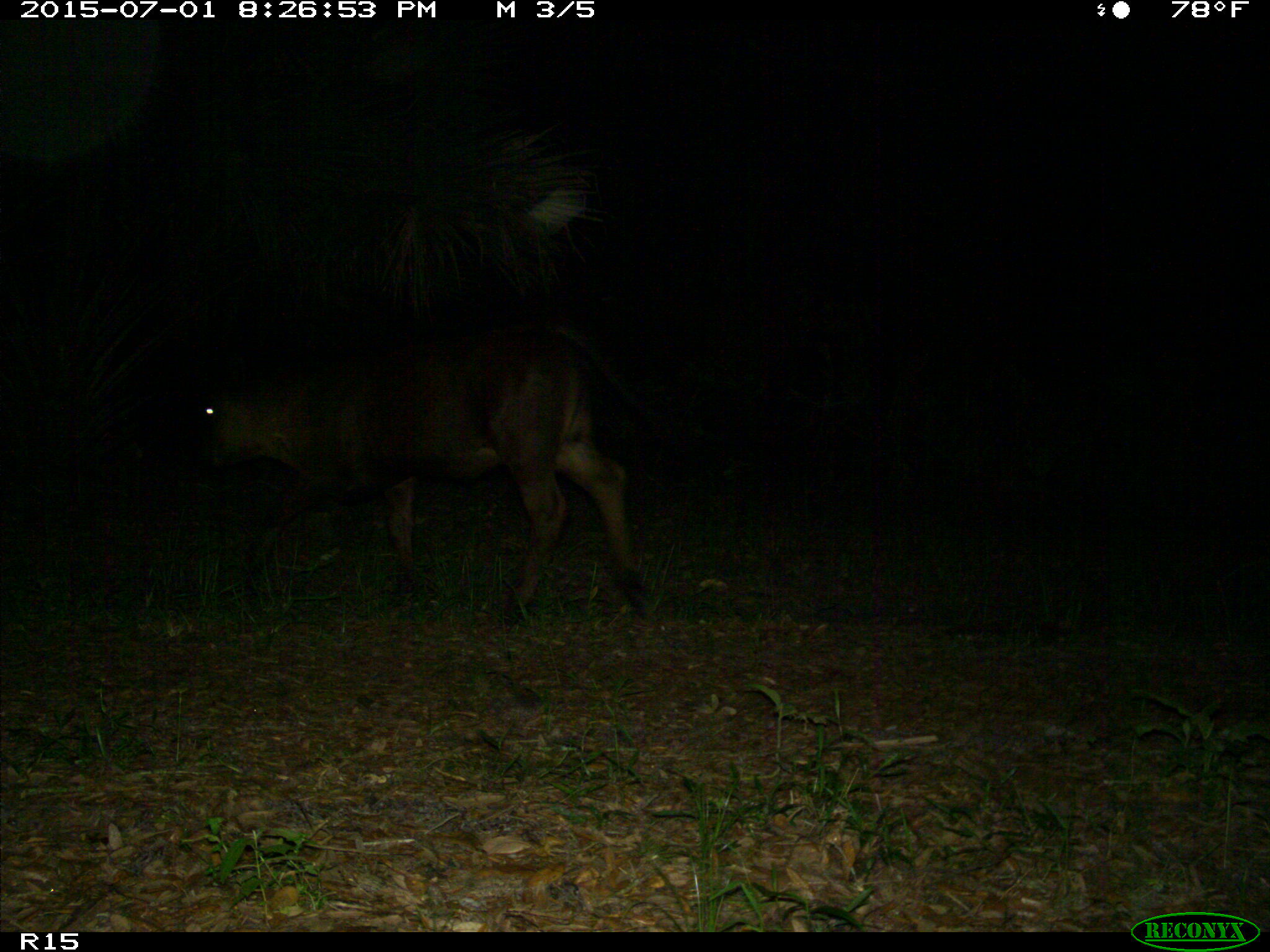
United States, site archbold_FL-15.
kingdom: Animalia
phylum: Chordata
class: Mammalia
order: Artiodactyla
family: Bovidae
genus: Bos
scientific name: Bos taurus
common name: domestic cow